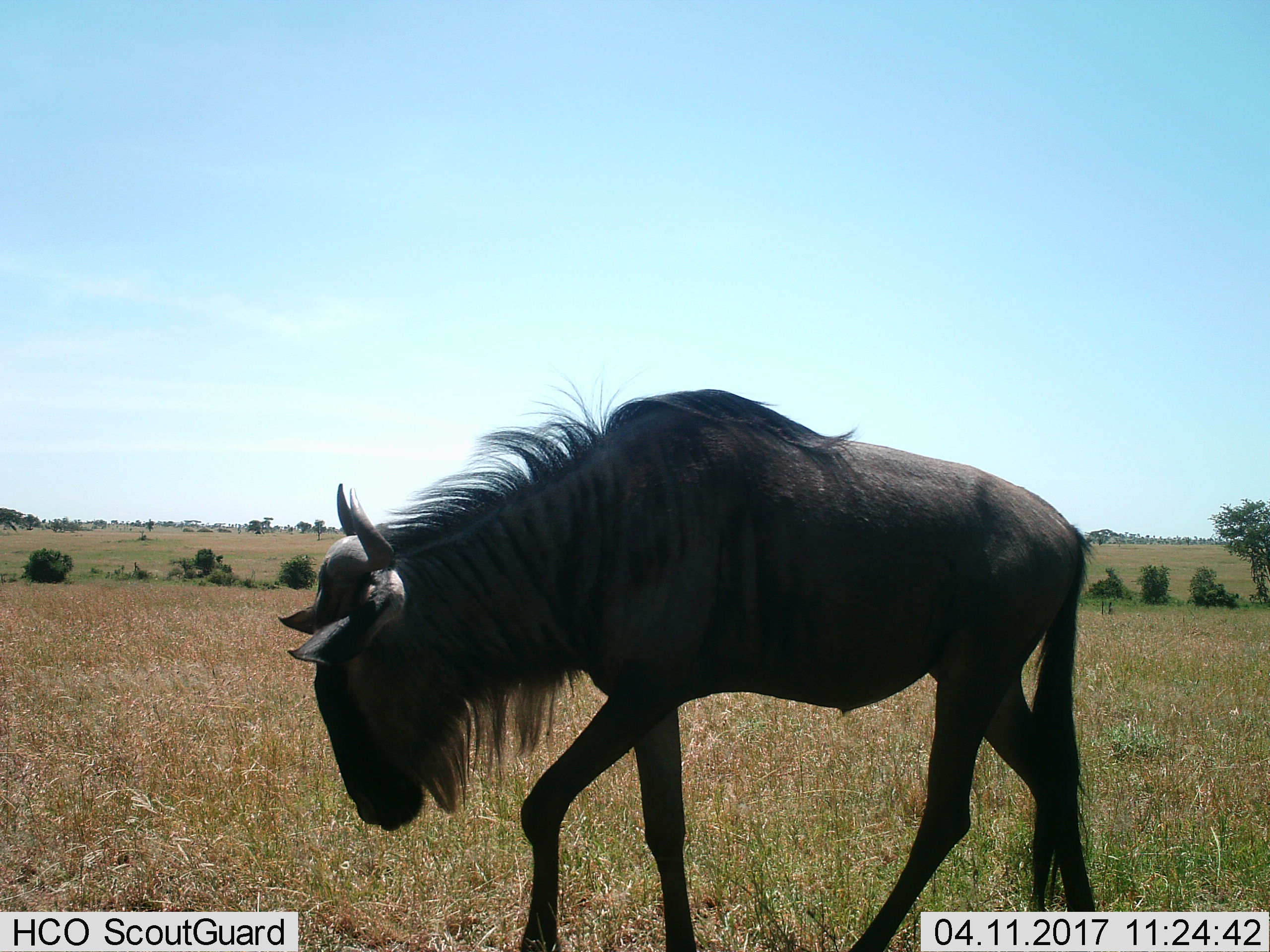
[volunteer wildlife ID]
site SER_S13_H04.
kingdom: Animalia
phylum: Chordata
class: Mammalia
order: Artiodactyla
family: Bovidae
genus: Connochaetes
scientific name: Connochaetes taurinus taurinus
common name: blue wildebeest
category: wildebeestblue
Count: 1.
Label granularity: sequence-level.